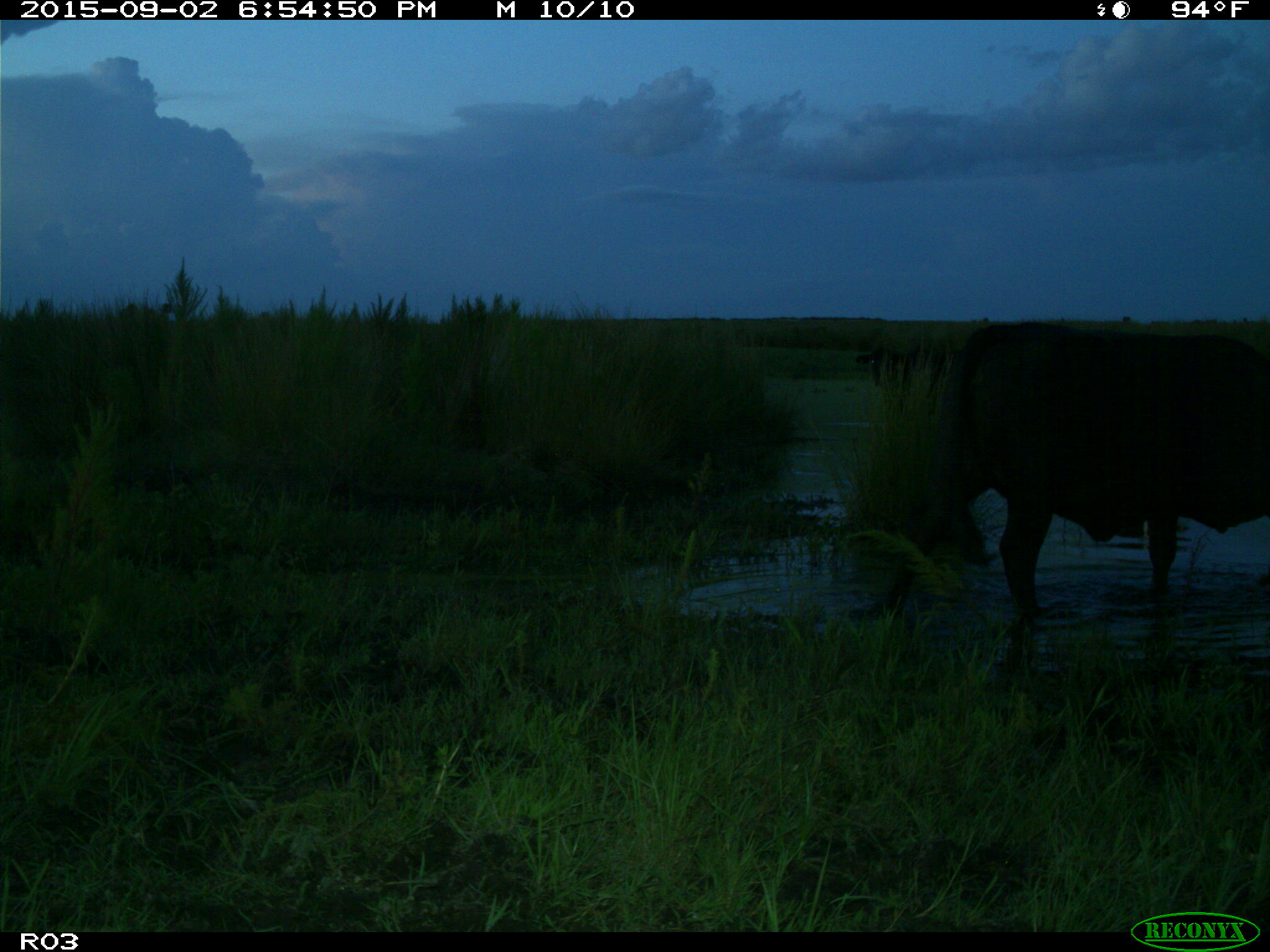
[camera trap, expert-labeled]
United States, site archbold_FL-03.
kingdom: Animalia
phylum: Chordata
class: Mammalia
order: Artiodactyla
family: Bovidae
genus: Bos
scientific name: Bos taurus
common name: domestic cow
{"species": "Bos taurus (domestic cow)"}